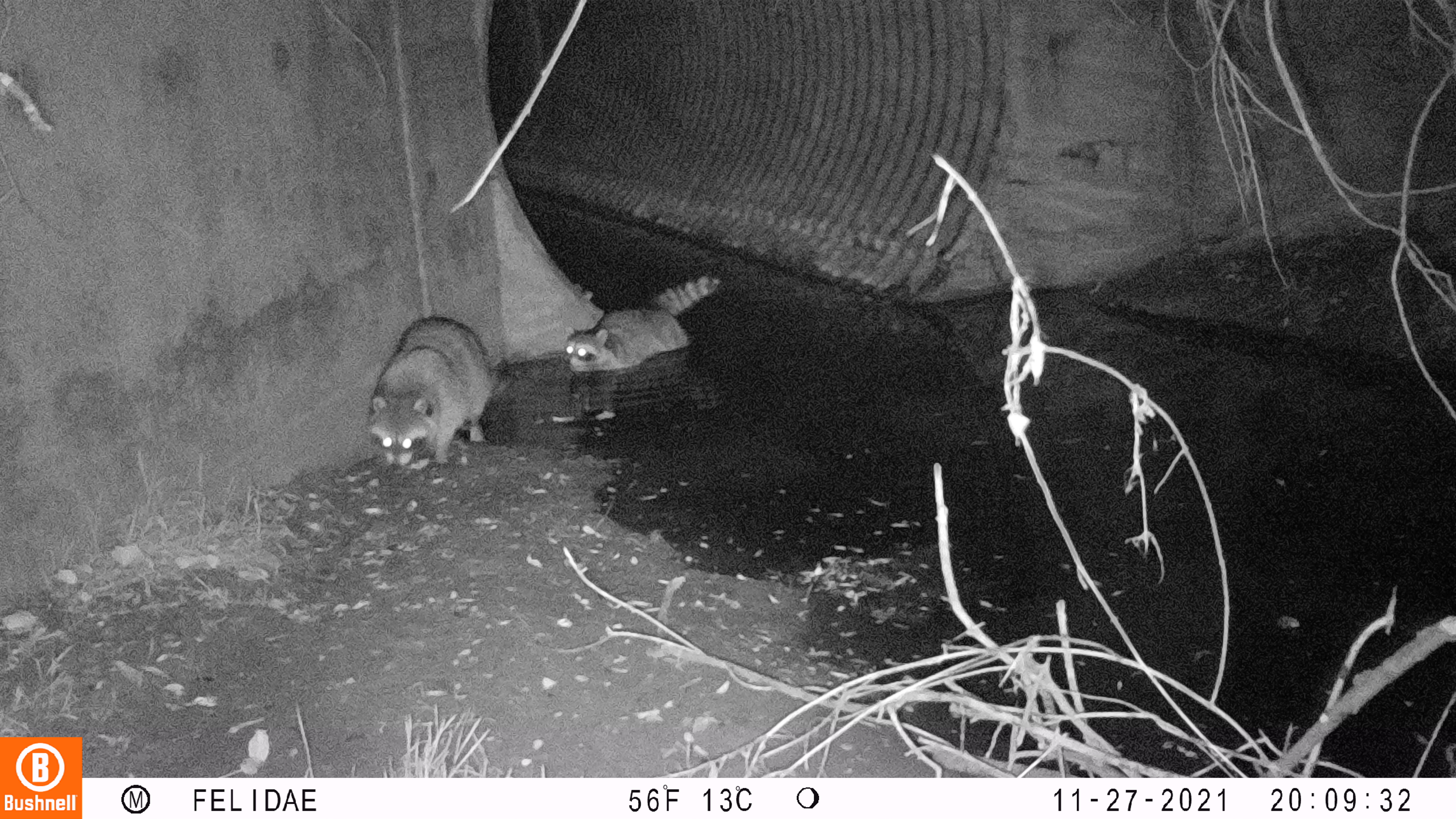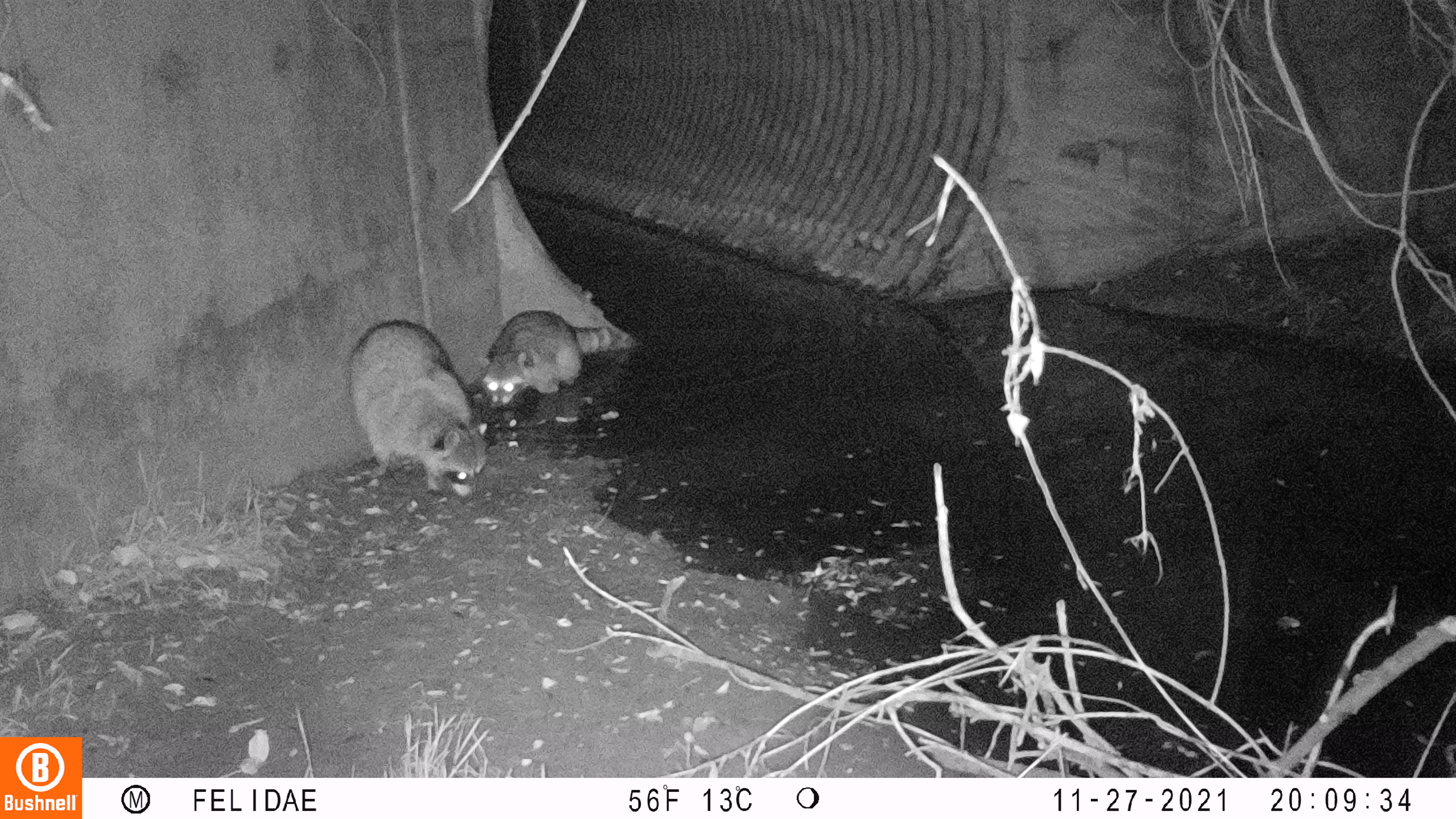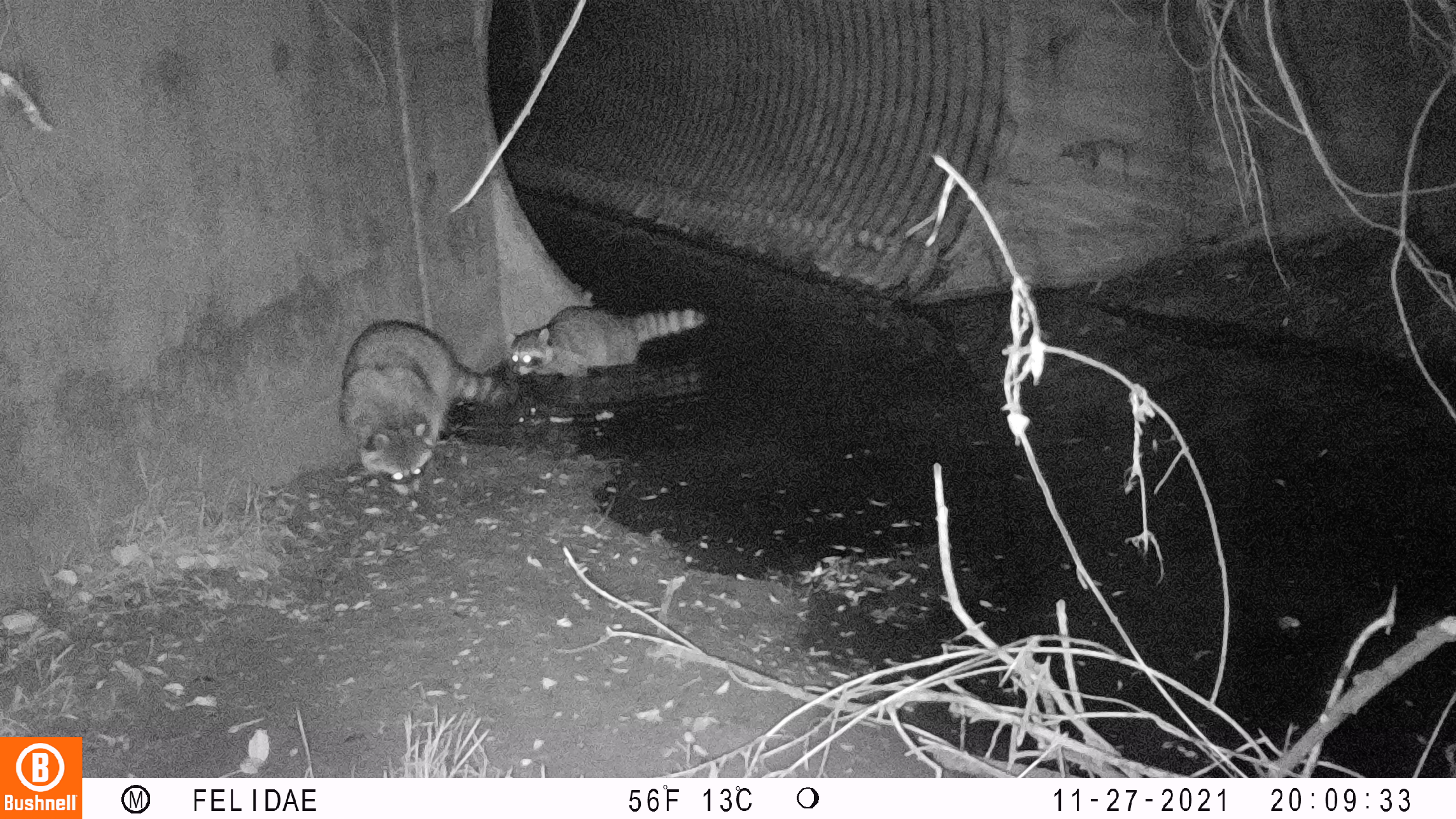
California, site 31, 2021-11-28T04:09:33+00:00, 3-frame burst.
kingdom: Animalia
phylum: Chordata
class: Mammalia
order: Carnivora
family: Procyonidae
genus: Procyon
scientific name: Procyon lotor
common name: raccoon